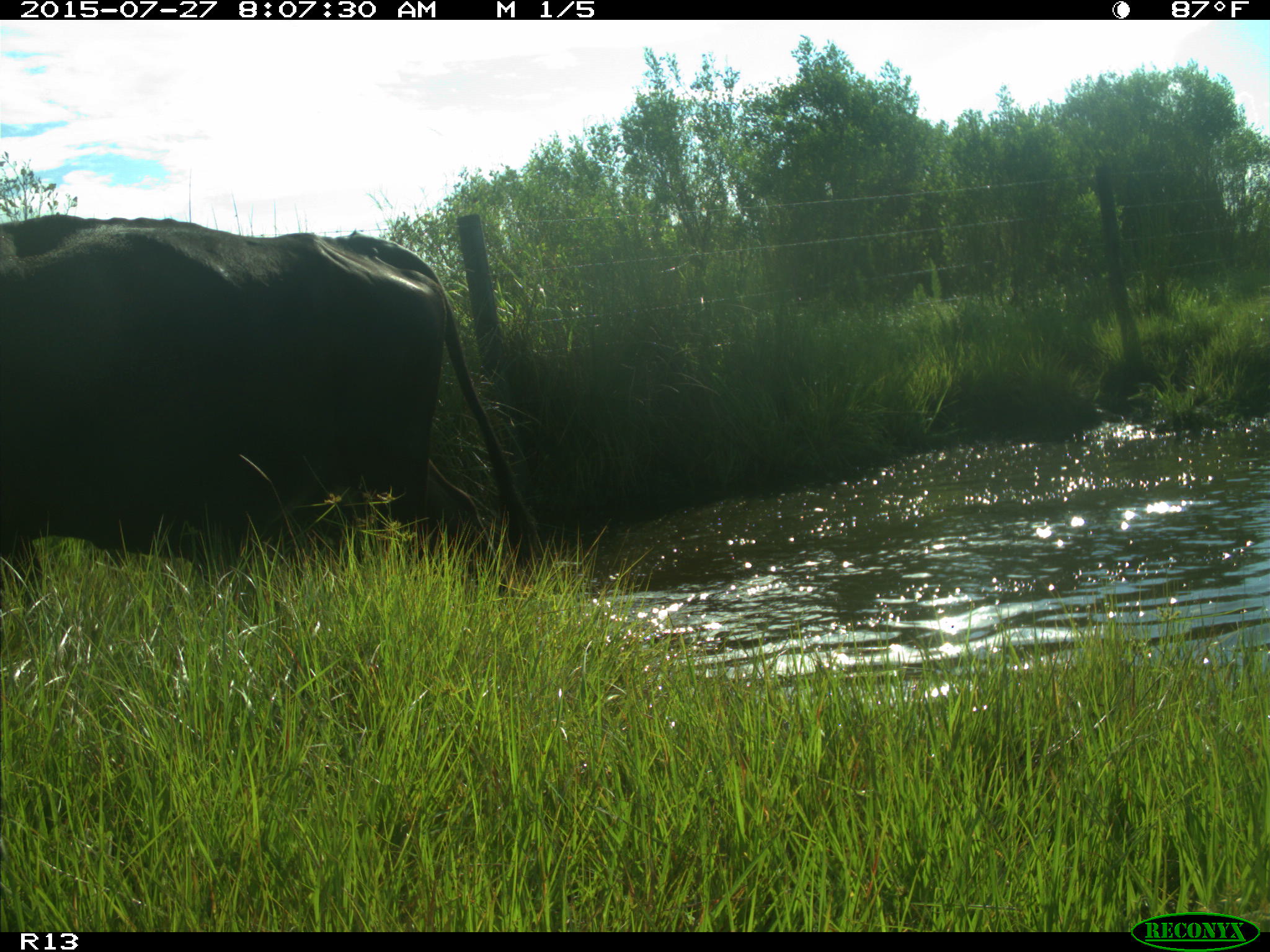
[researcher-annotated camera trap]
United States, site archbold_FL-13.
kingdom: Animalia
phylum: Chordata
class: Mammalia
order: Artiodactyla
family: Suidae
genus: Sus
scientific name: Sus scrofa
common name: wild boar